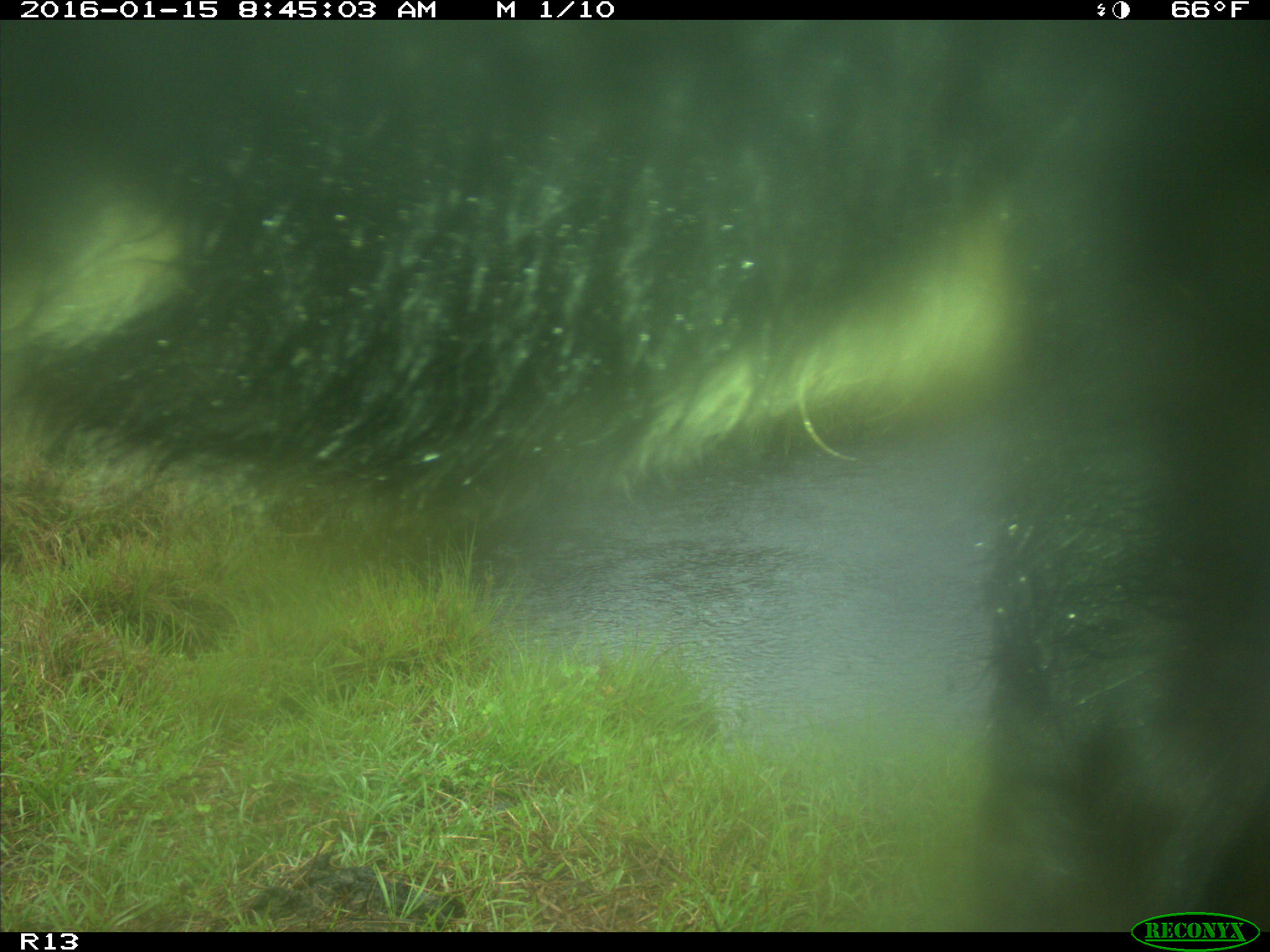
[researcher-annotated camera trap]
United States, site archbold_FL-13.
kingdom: Animalia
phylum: Chordata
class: Mammalia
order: Artiodactyla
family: Bovidae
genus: Bos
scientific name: Bos taurus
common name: domestic cow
Bos taurus (domestic cow).